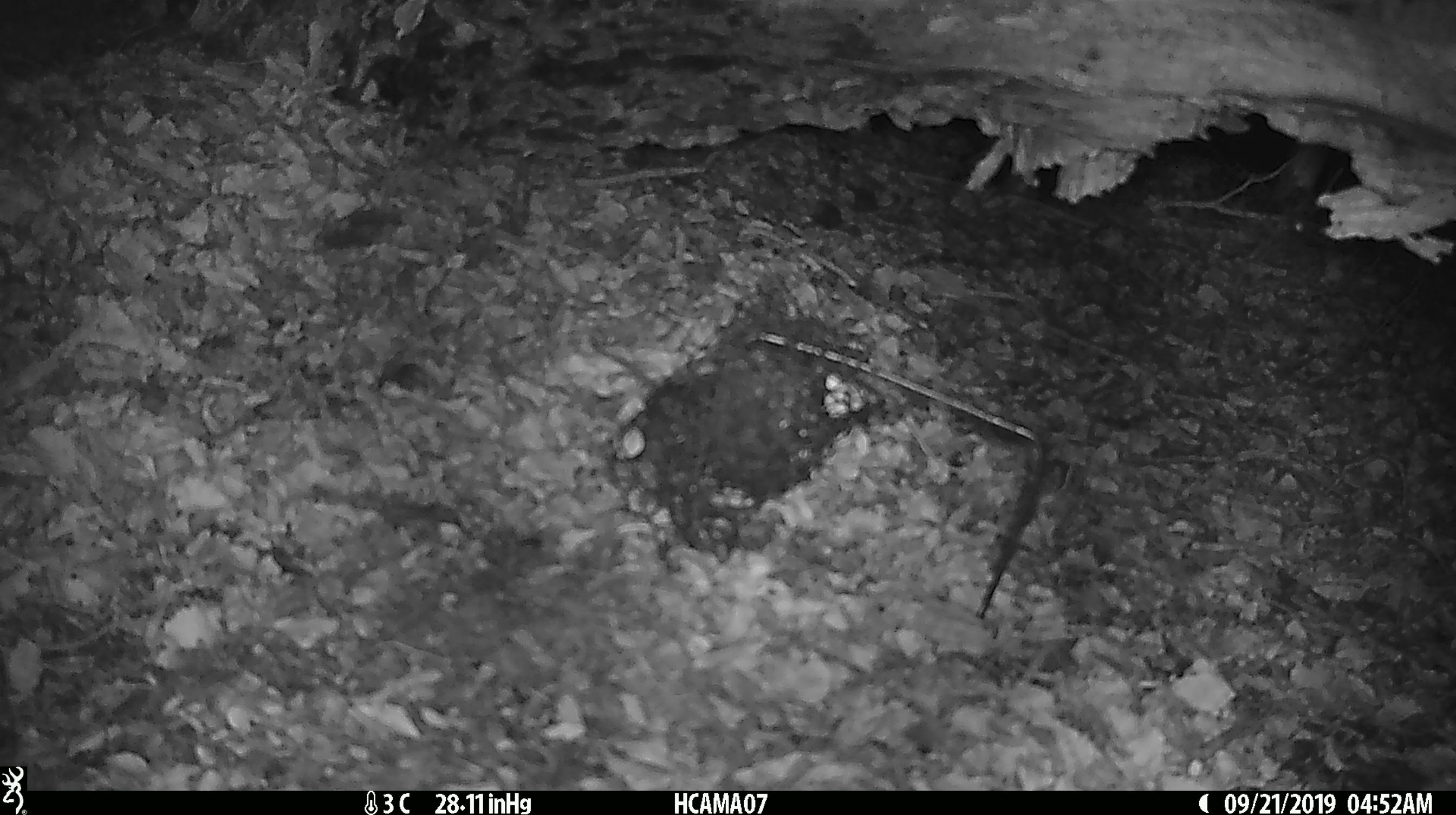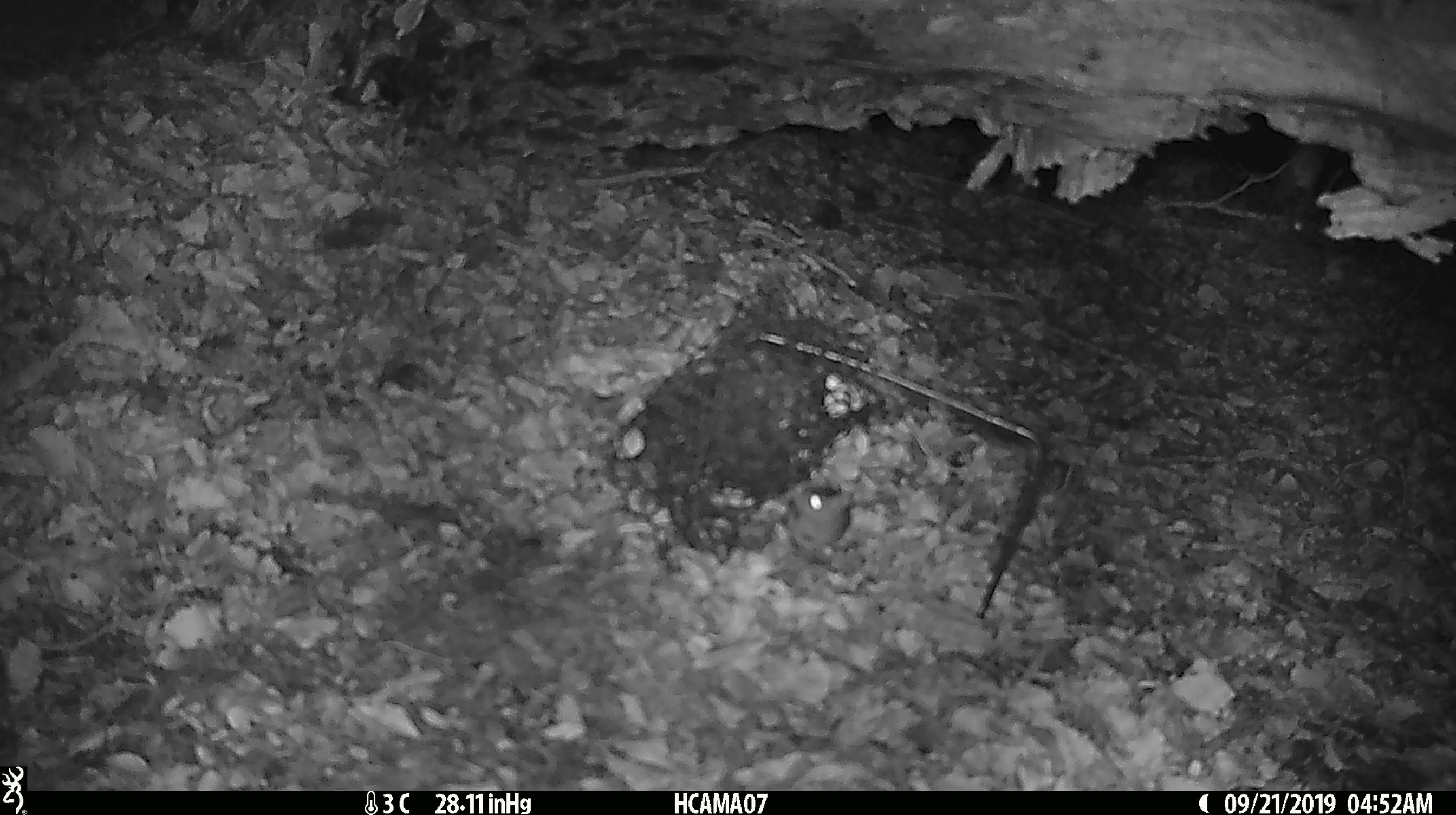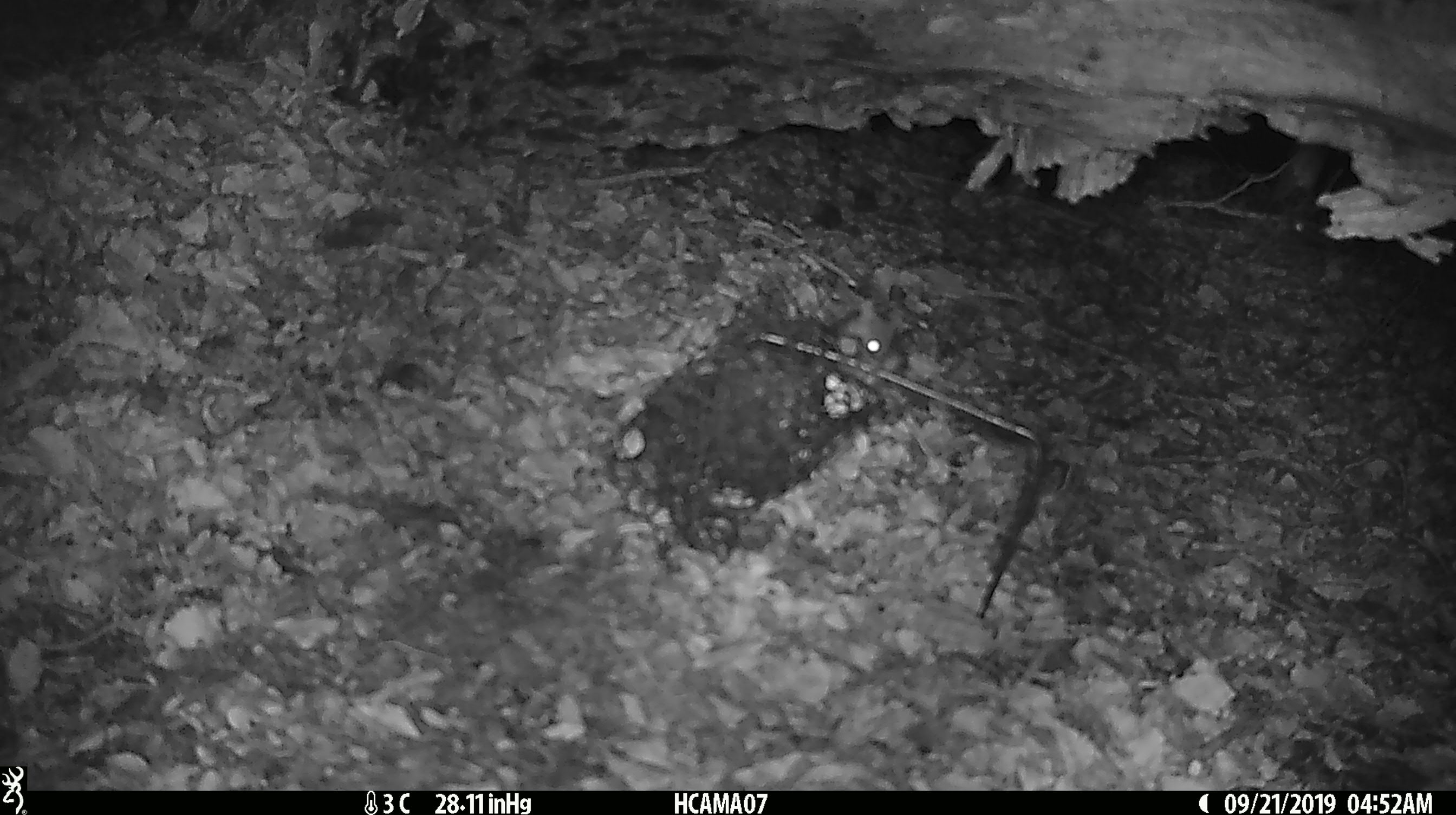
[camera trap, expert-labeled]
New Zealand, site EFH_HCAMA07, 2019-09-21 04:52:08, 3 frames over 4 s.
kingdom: Animalia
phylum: Chordata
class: Mammalia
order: Rodentia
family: Muridae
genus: Mus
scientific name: Mus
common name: mouse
Mouse (Mus).